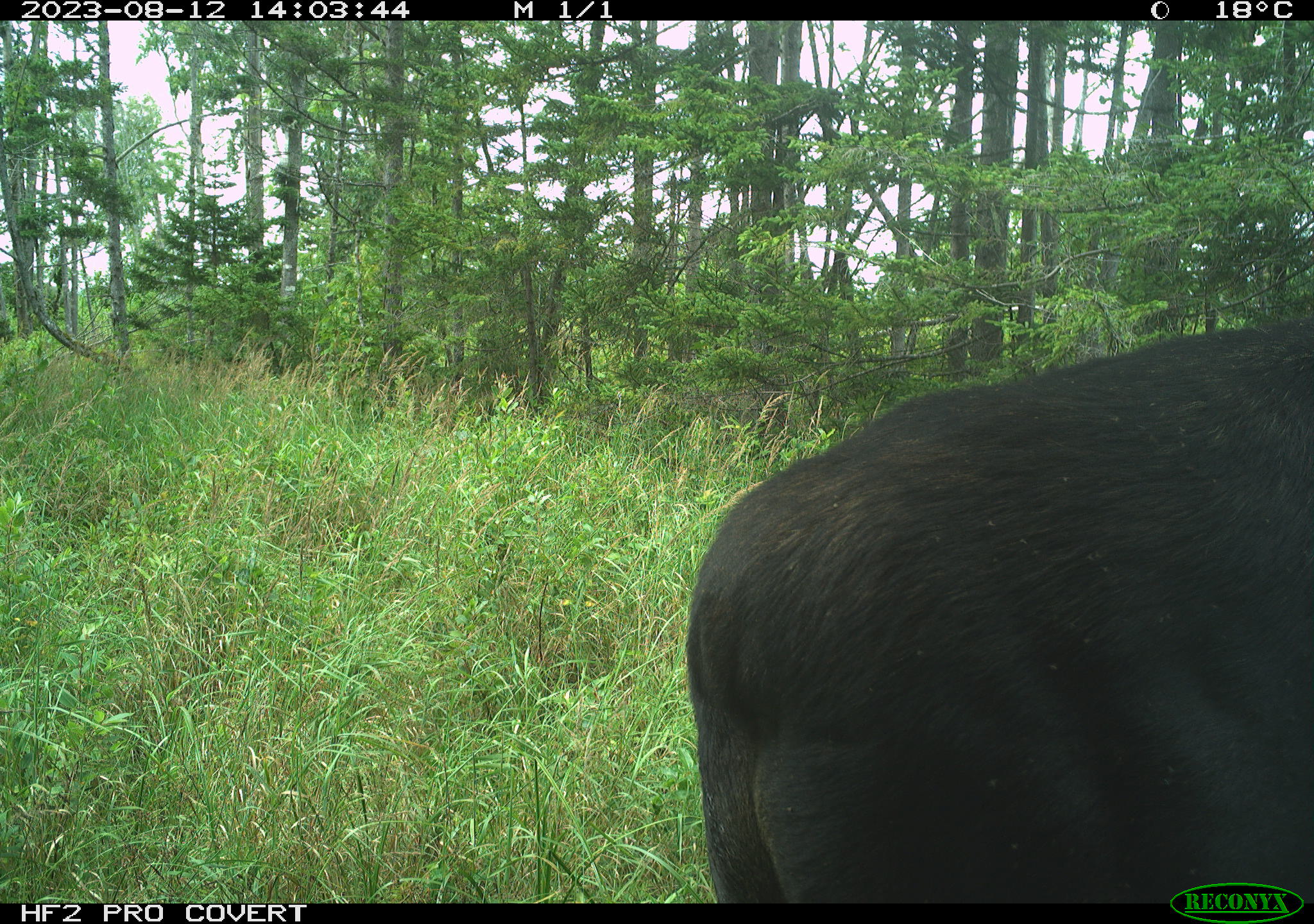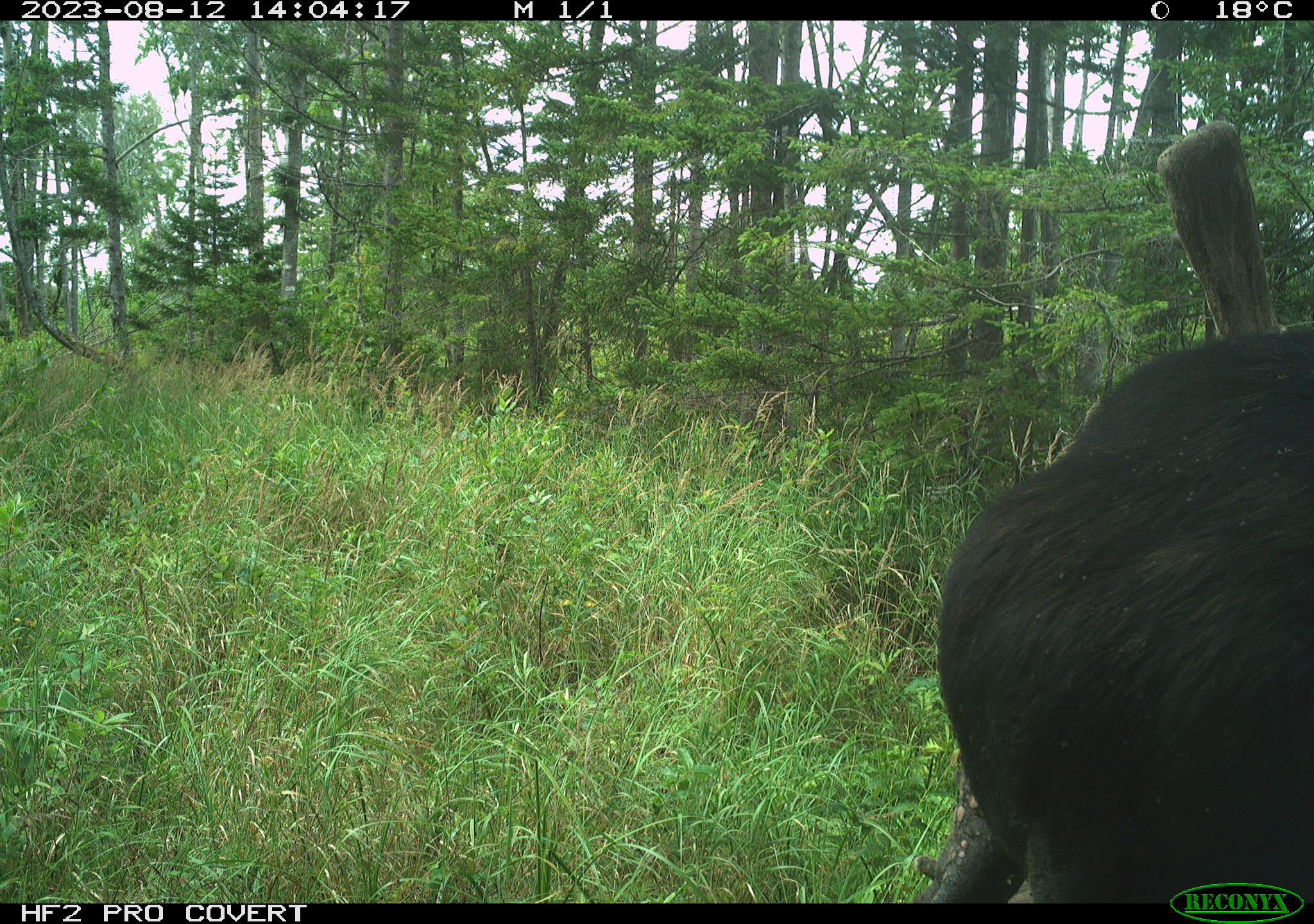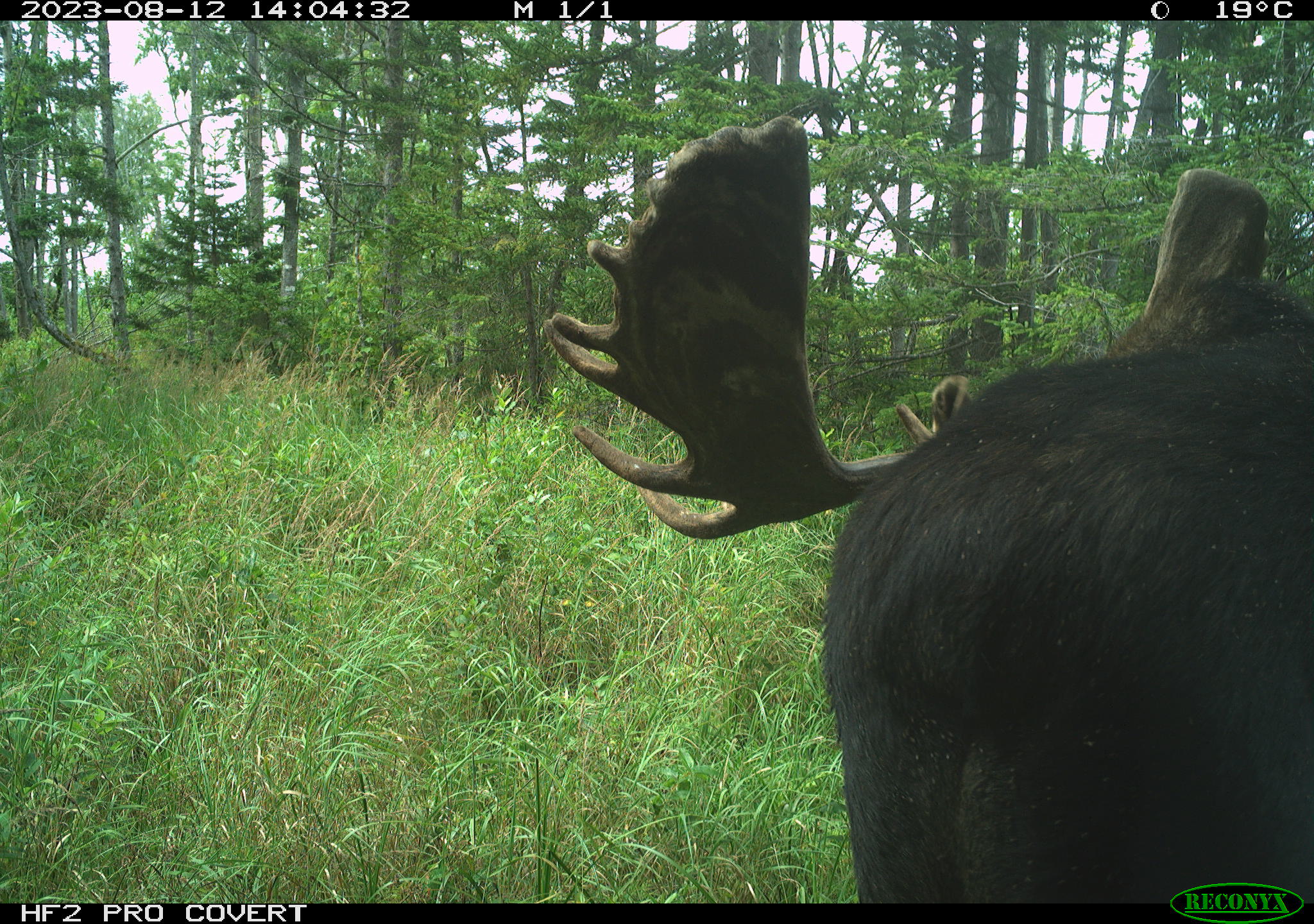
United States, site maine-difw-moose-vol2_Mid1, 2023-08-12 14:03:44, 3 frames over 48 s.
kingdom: Animalia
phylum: Chordata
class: Mammalia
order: Artiodactyla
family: Cervidae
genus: Alces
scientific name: Alces alces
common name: moose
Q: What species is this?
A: Moose (Alces alces).